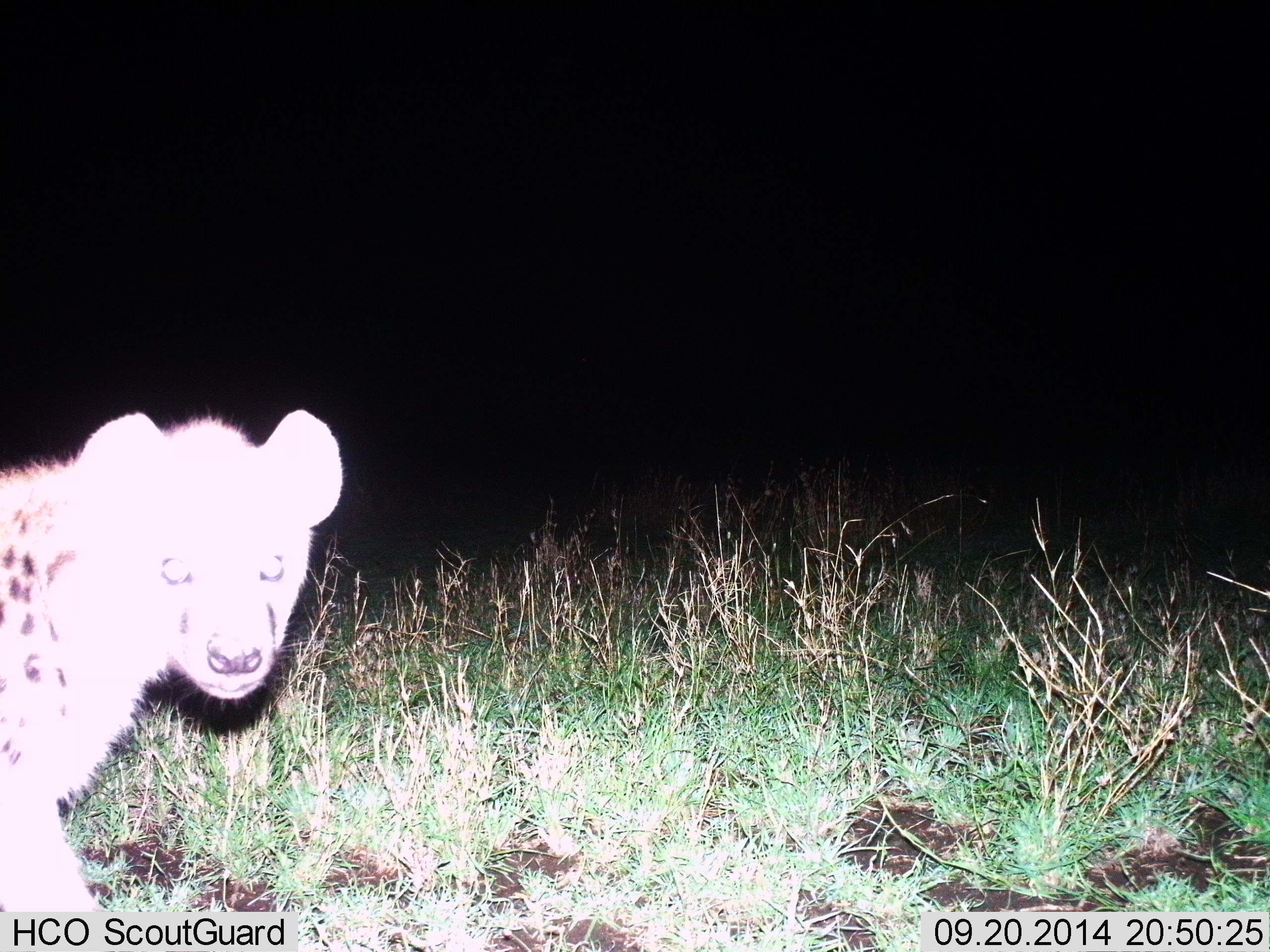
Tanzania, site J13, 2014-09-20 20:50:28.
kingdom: Animalia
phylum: Chordata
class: Mammalia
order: Carnivora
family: Hyaenidae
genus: Crocuta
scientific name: Crocuta crocuta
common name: spotted hyena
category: hyenaspotted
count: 1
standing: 50%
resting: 0%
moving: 50%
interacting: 0%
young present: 0%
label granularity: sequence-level